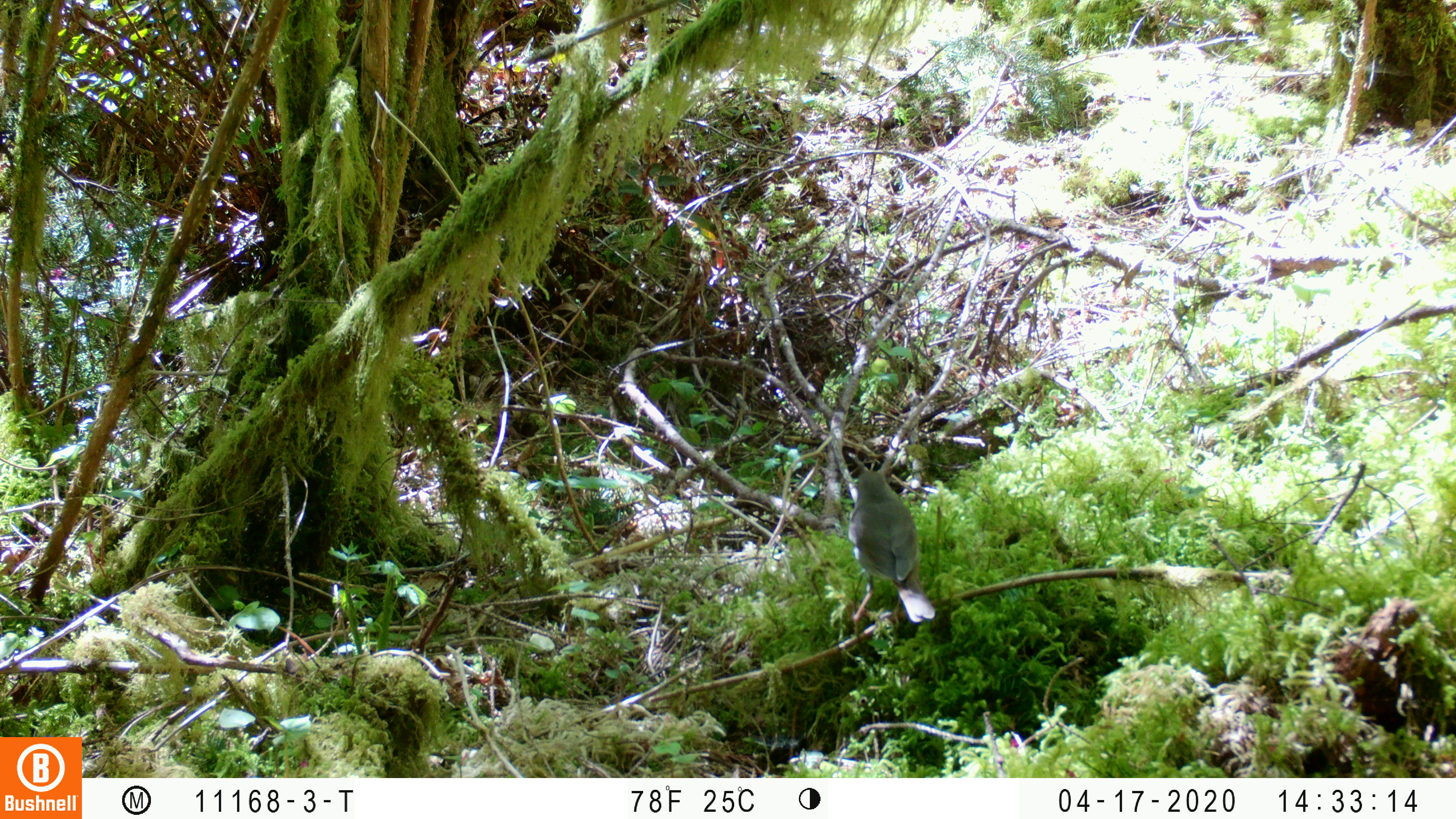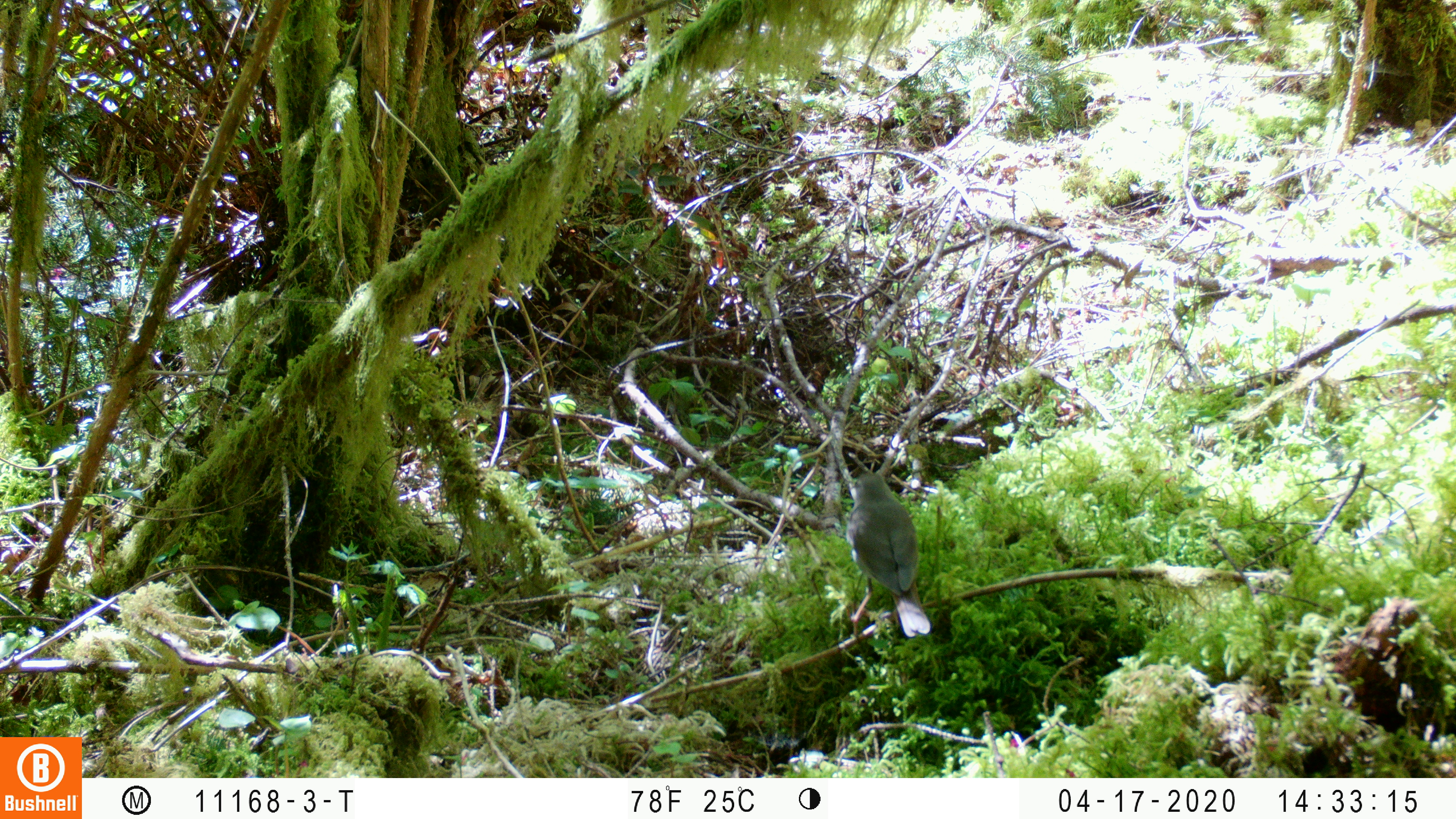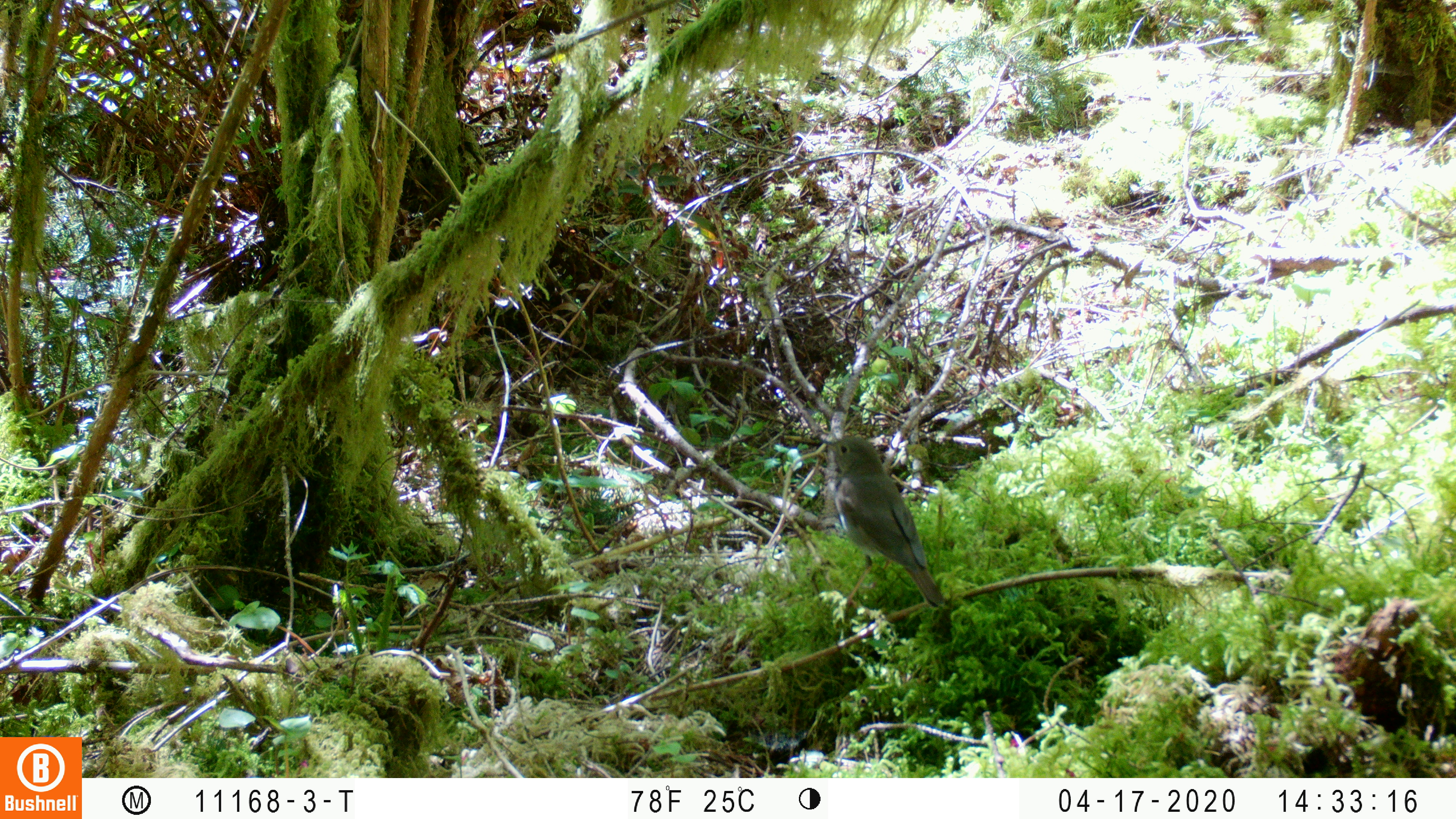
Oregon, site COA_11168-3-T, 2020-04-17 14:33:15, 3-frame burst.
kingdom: Animalia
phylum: Chordata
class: Aves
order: Passeriformes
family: Turdidae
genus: Catharus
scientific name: Catharus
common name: brown thrushes and nightingale-thrushes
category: catharus species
Catharus species (brown thrushes and nightingale-thrushes) (Catharus).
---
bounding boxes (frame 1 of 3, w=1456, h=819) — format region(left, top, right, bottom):
catharus species: region(835, 462, 942, 636)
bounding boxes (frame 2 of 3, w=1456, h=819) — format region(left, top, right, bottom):
catharus species: region(841, 467, 941, 647)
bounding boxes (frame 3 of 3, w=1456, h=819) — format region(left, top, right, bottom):
catharus species: region(815, 423, 956, 611)